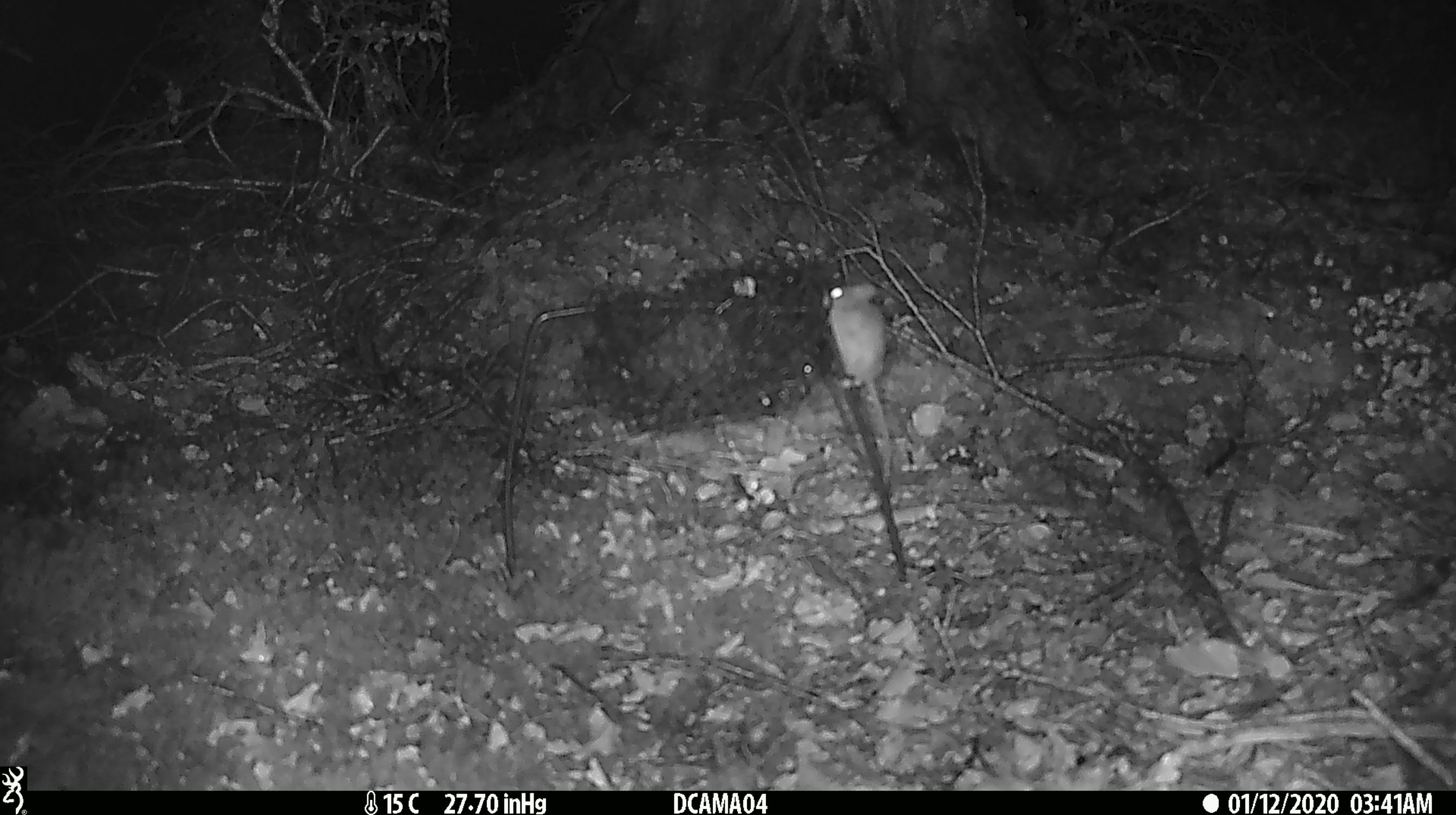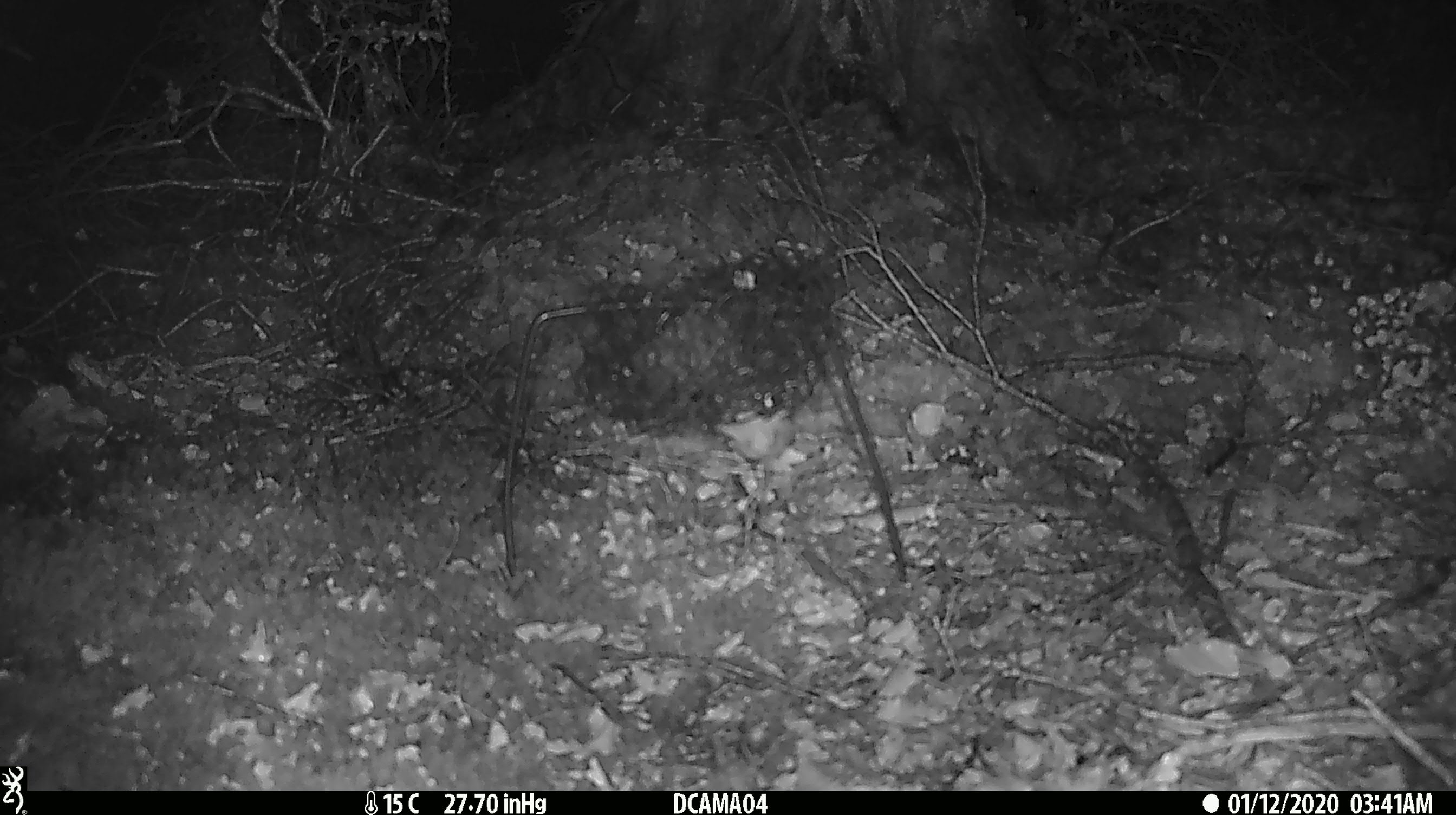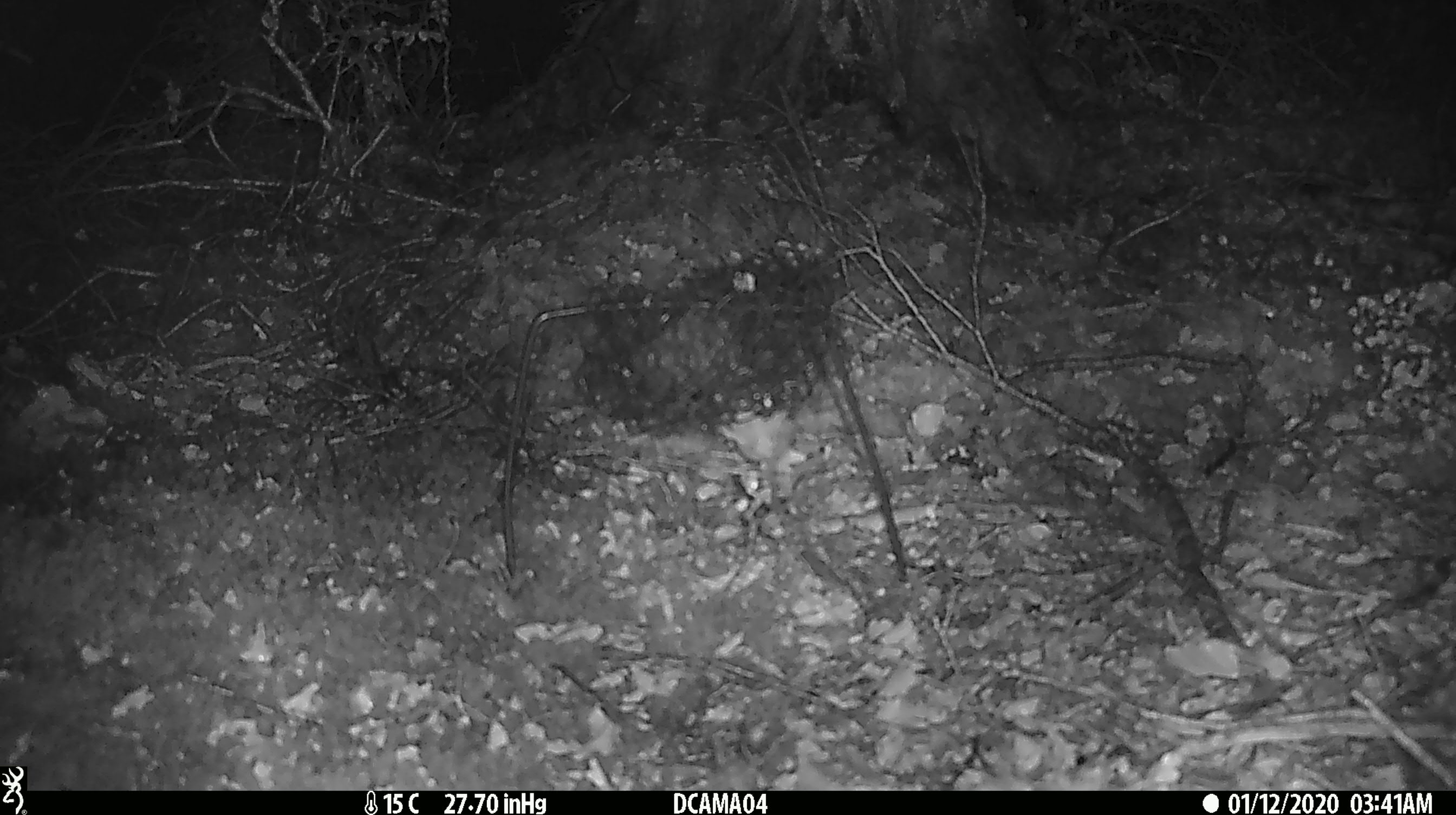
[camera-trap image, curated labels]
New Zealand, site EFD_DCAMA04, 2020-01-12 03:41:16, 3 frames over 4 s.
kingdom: Animalia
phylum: Chordata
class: Mammalia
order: Rodentia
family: Muridae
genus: Mus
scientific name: Mus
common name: mouse